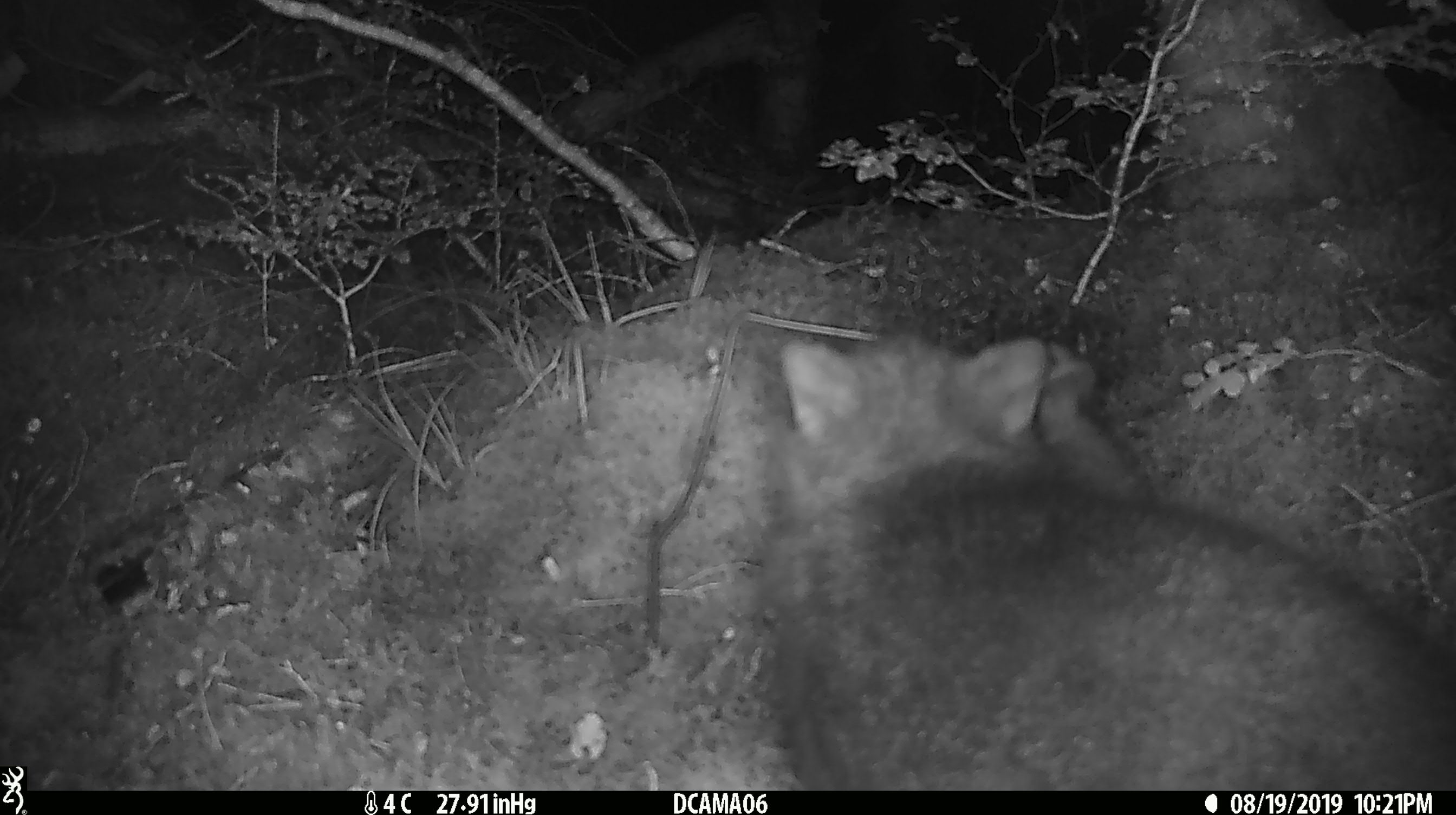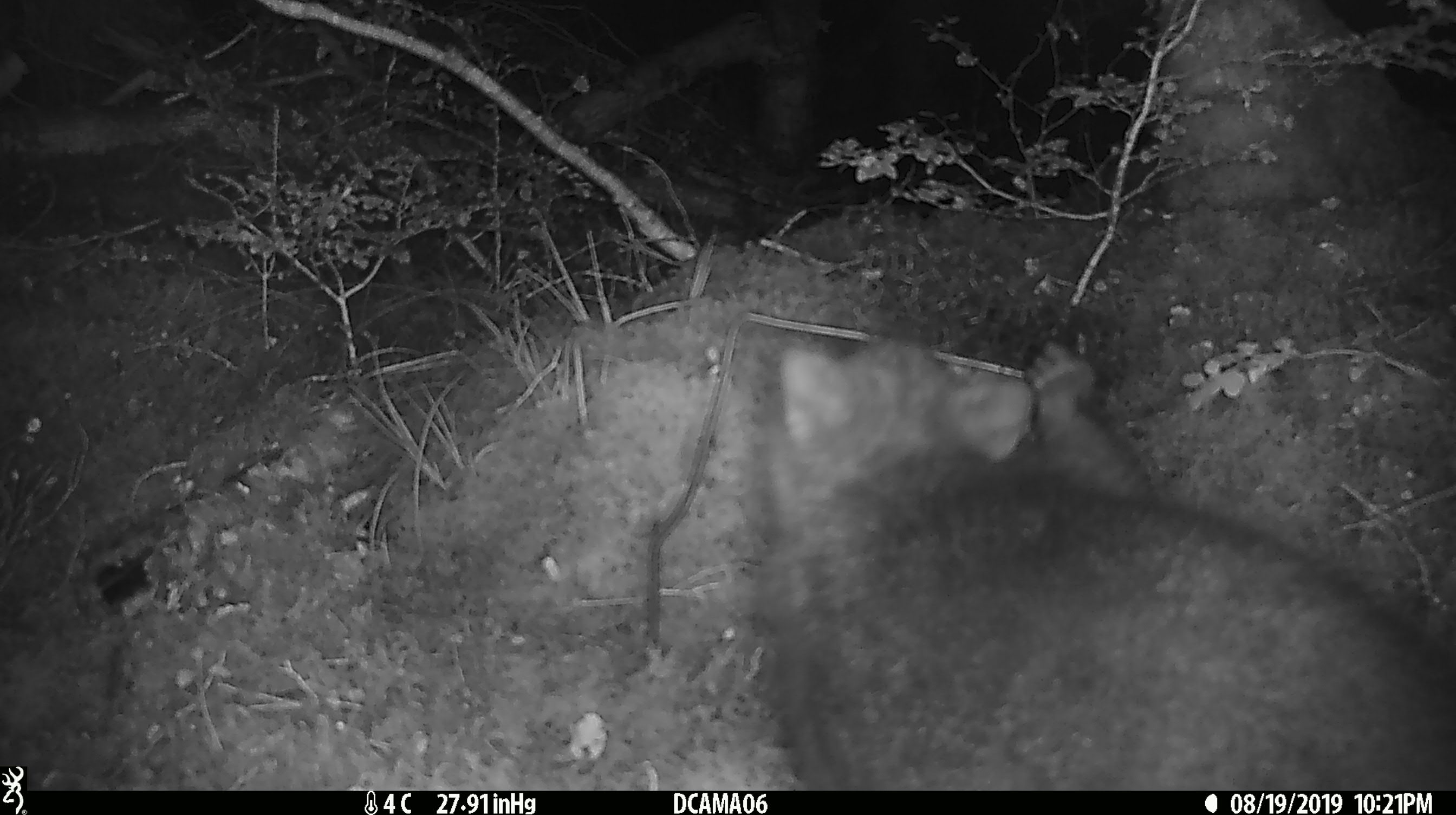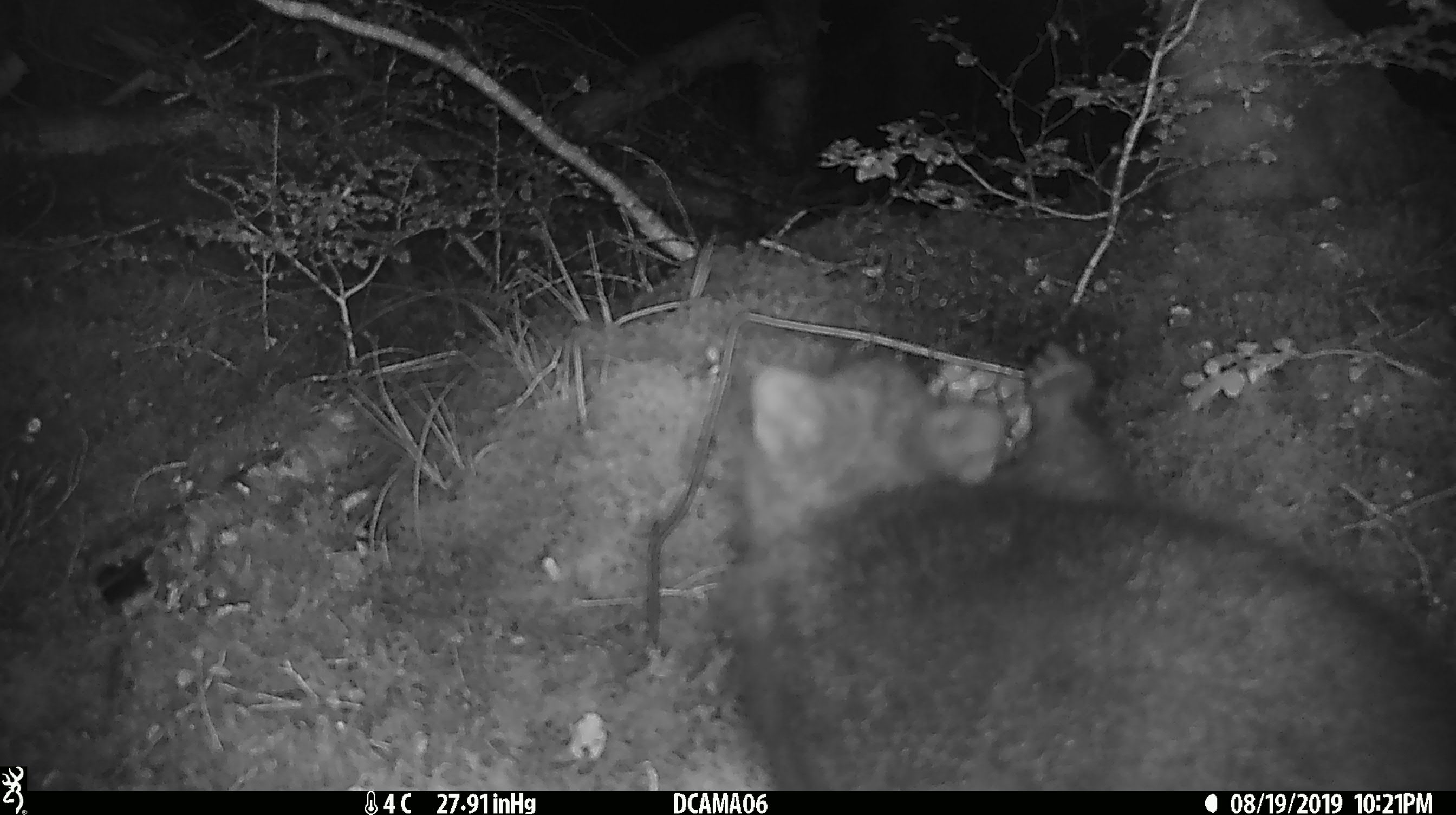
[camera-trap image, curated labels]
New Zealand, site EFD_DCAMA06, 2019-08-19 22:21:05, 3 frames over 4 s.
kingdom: Animalia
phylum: Chordata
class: Mammalia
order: Diprotodontia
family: Phalangeridae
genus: Trichosurus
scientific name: Trichosurus vulpecula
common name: common brushtail possum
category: possum